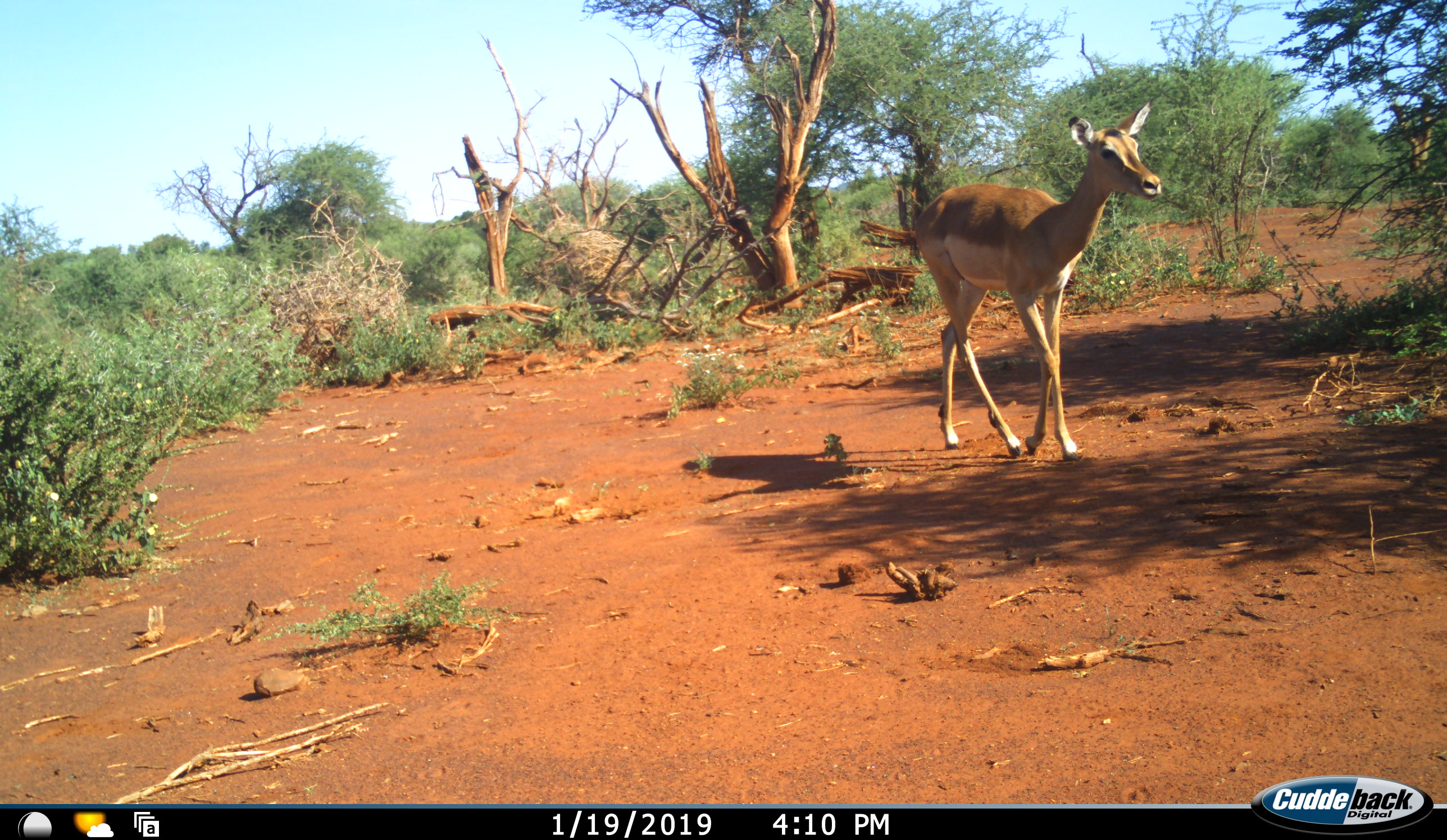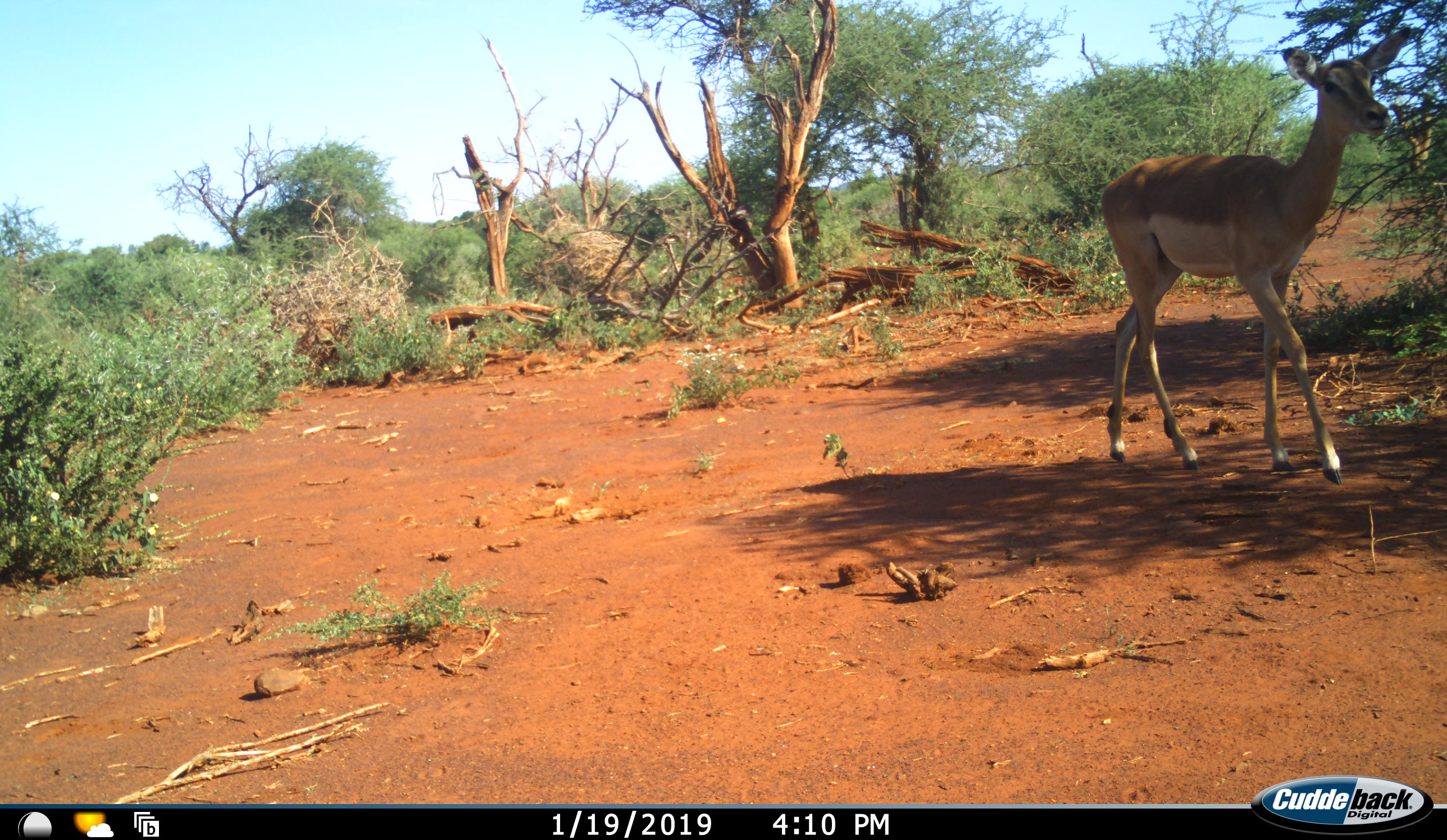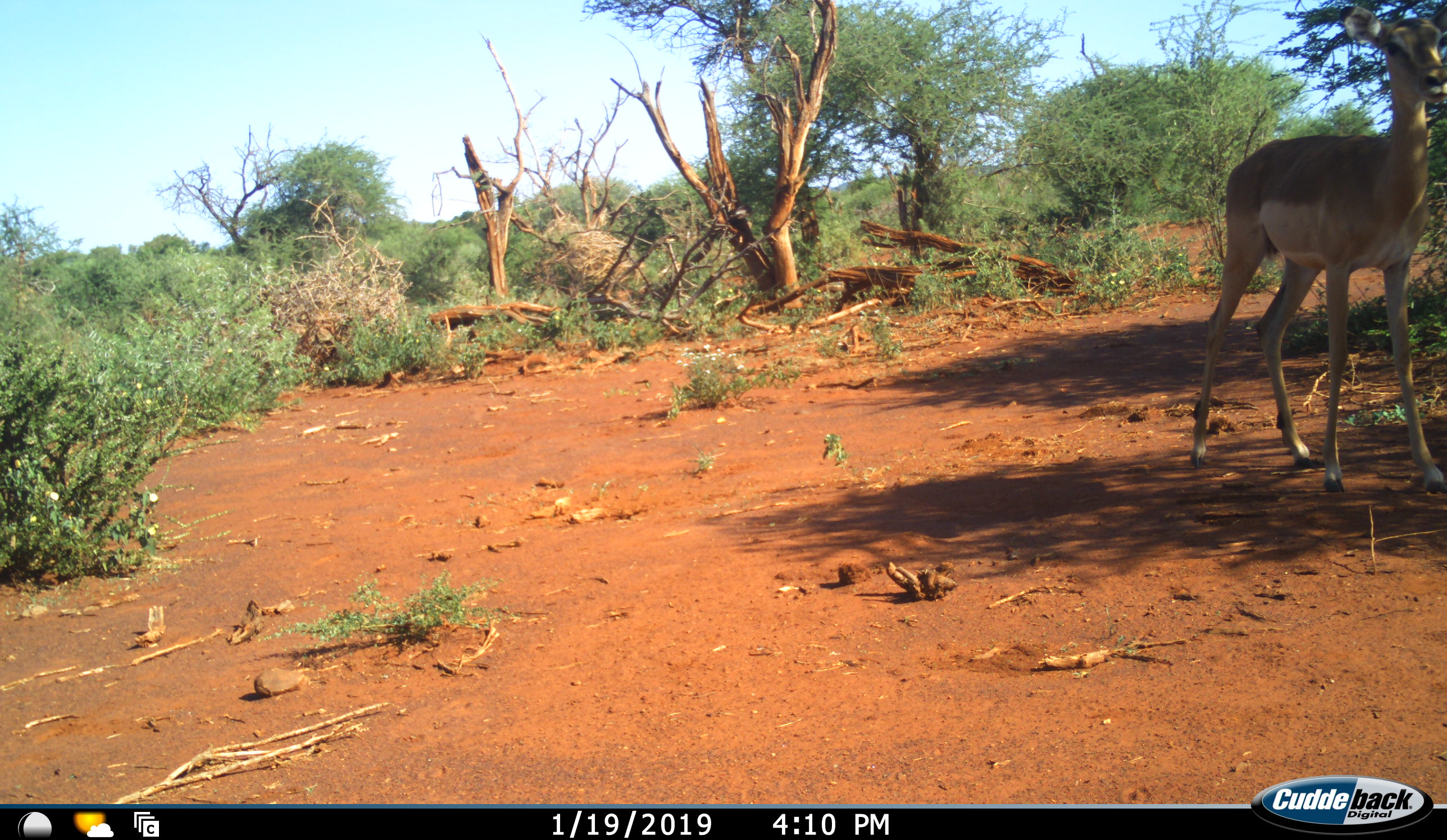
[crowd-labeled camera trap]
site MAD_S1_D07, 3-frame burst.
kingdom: Animalia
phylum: Chordata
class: Mammalia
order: Artiodactyla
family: Bovidae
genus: Aepyceros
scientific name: Aepyceros melampus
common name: impala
Impala (Aepyceros melampus), count 1. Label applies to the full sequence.